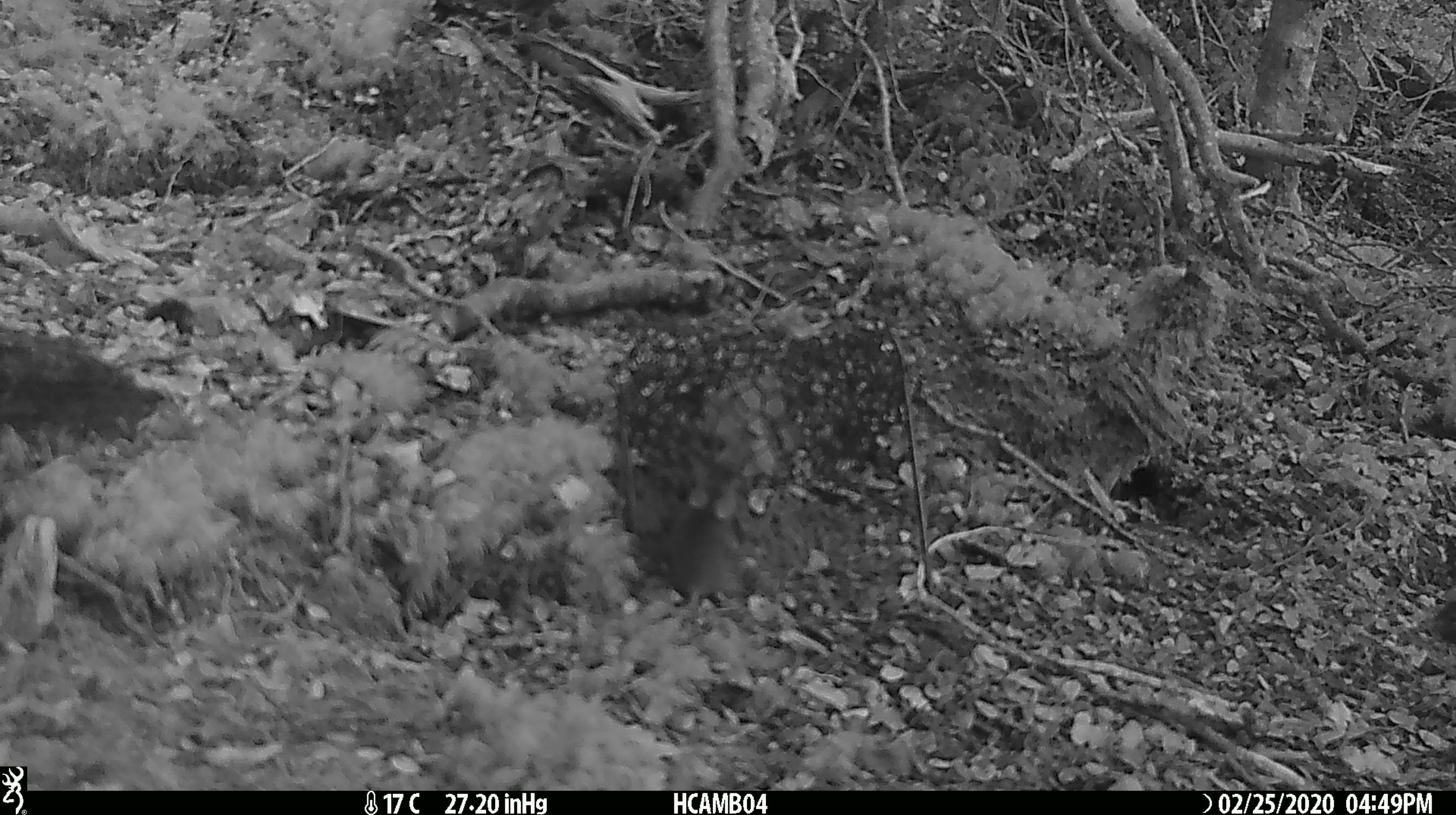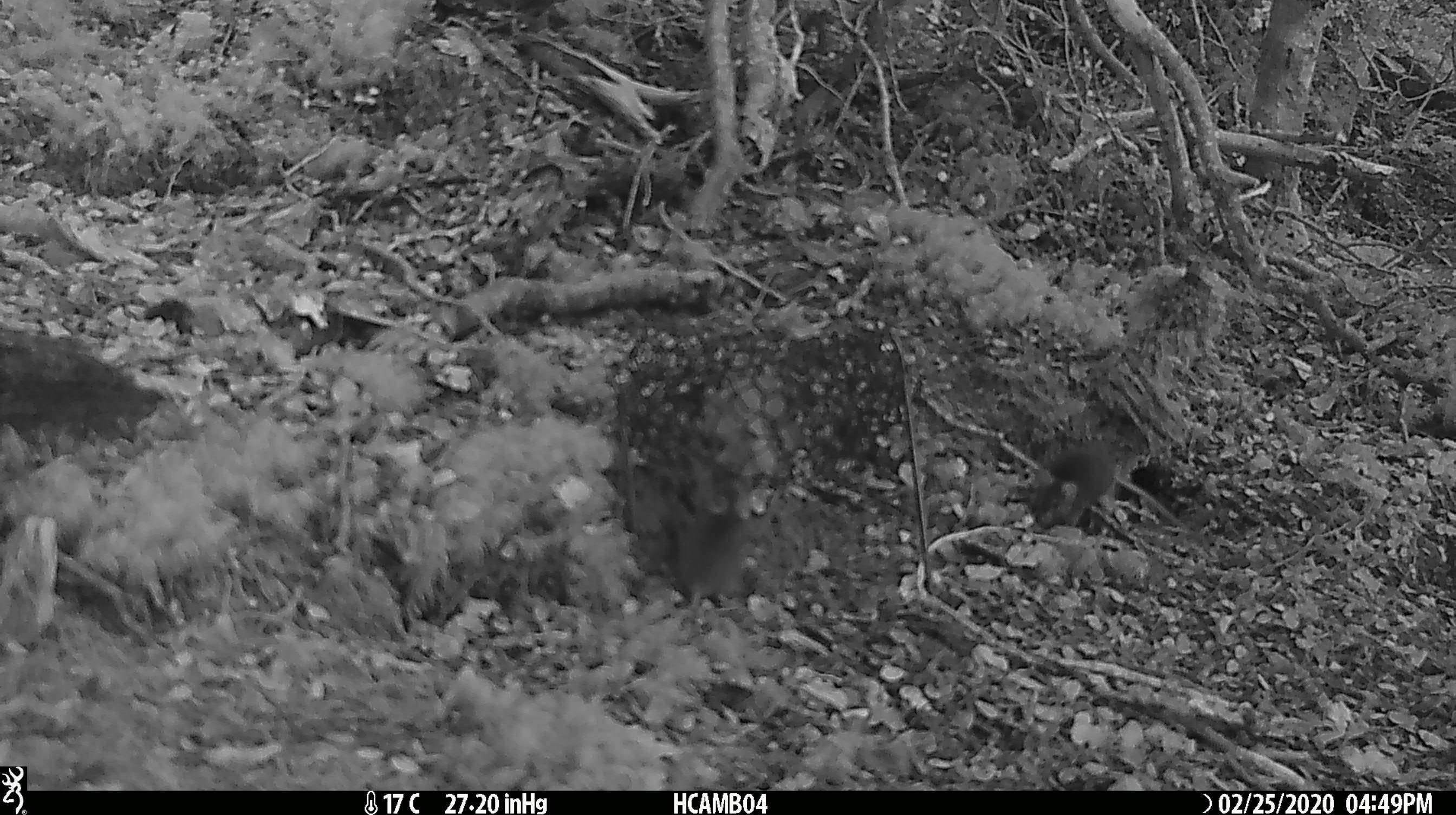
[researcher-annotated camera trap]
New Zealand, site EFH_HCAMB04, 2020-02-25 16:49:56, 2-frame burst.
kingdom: Animalia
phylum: Chordata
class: Mammalia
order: Rodentia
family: Muridae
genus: Mus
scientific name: Mus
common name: mouse